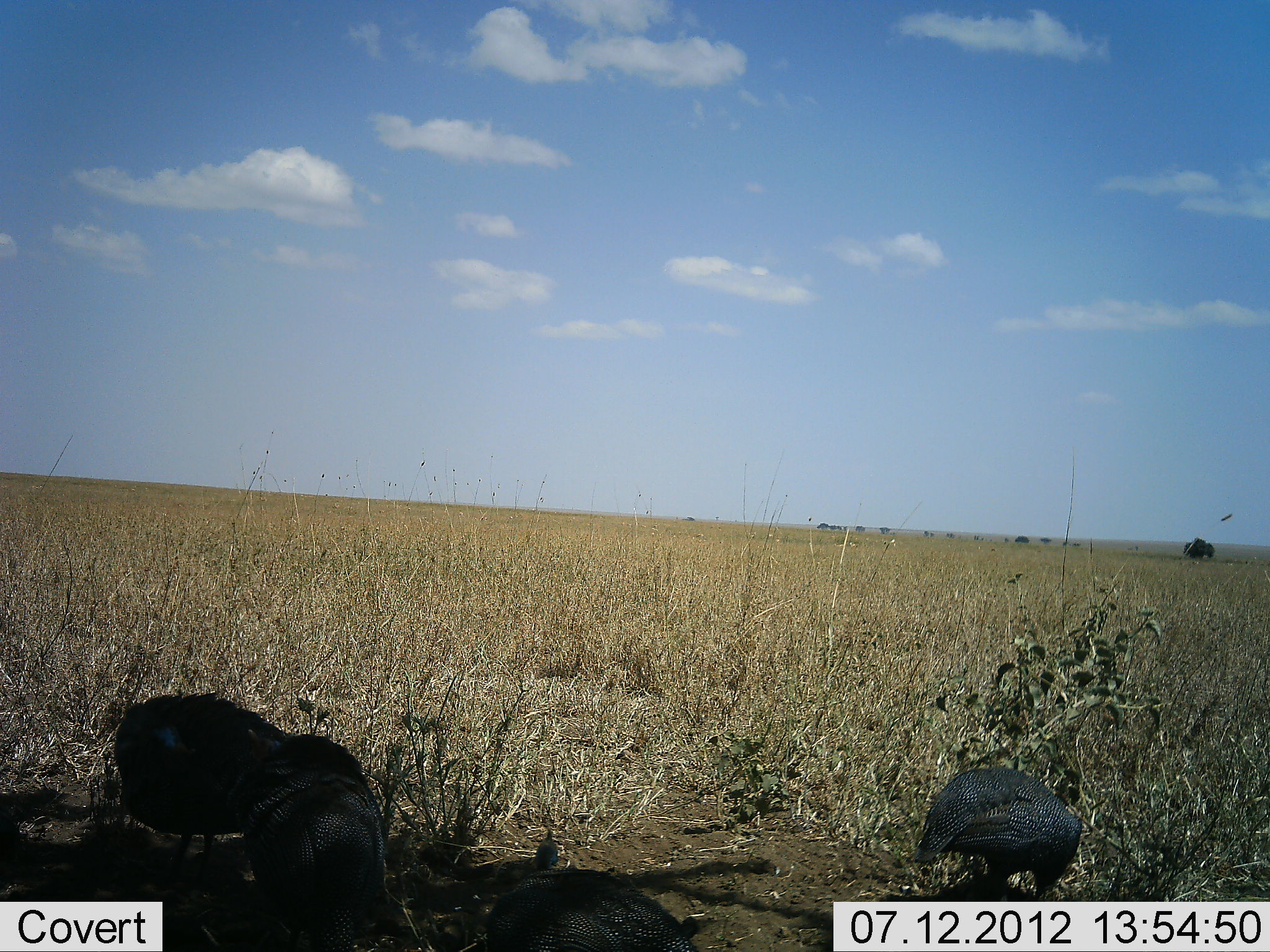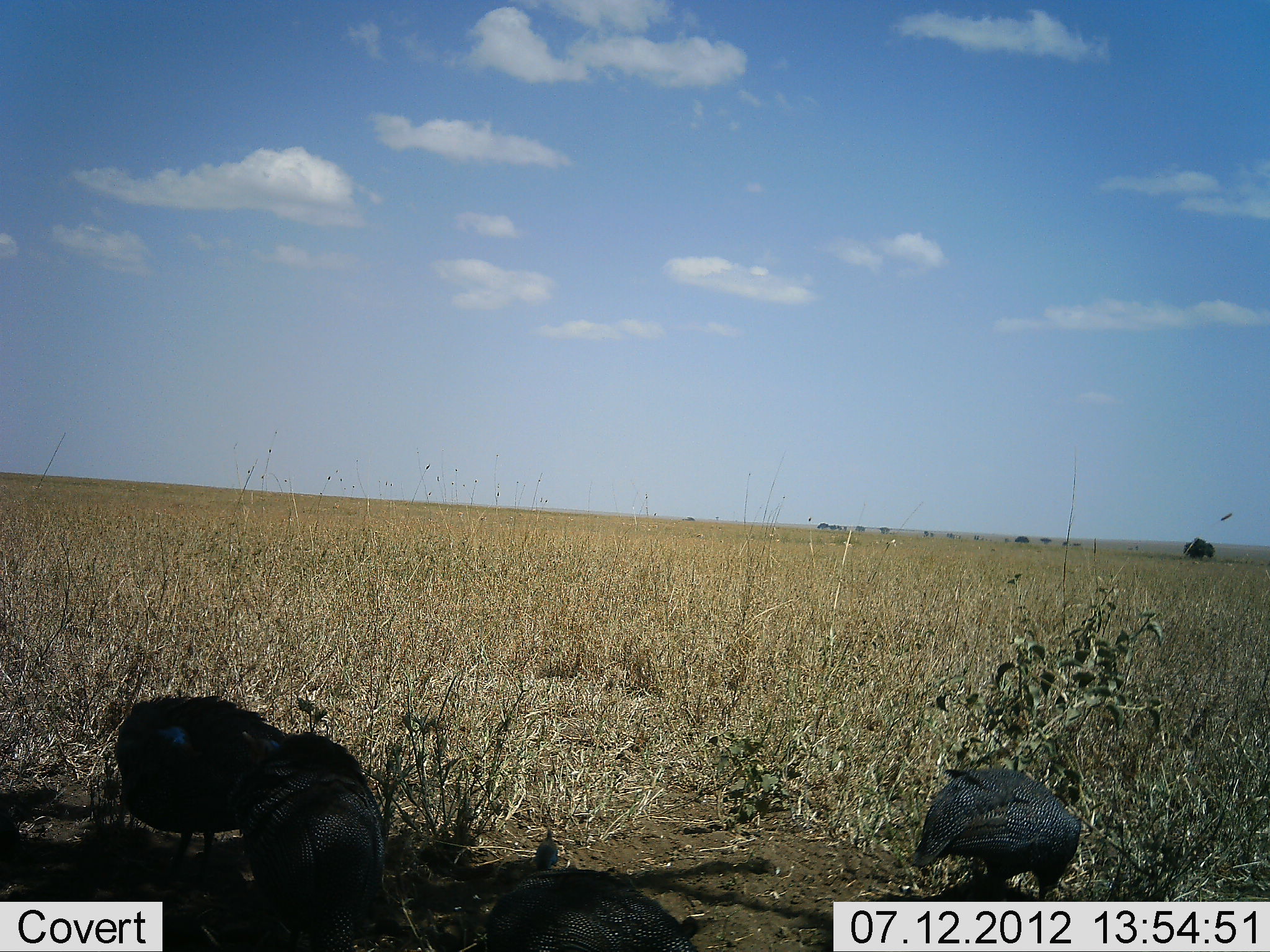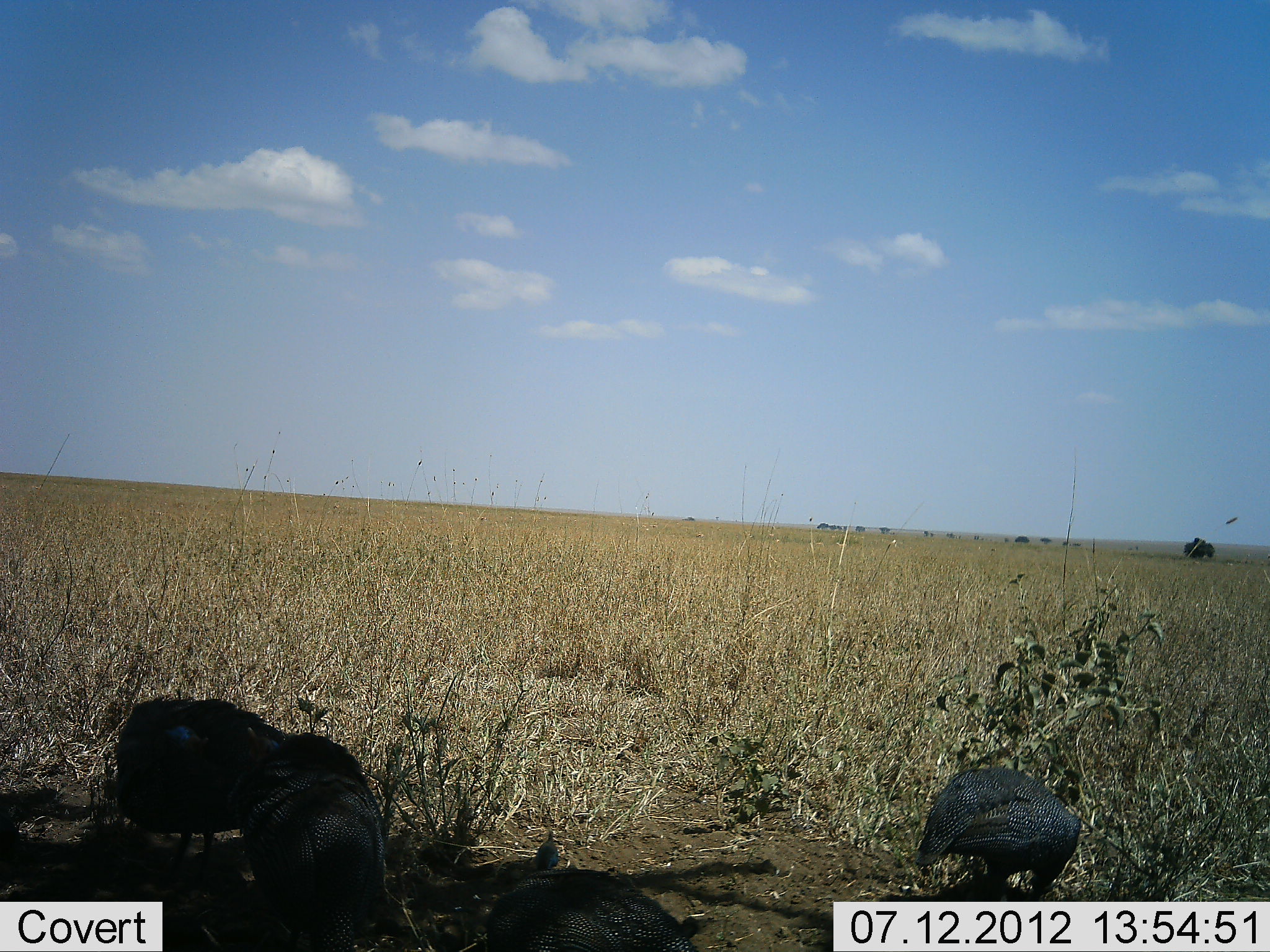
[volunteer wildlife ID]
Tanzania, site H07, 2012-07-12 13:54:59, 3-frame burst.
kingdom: Animalia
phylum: Chordata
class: Aves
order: Galliformes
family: Numididae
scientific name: Numididae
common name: guinea fowl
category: guineafowl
Guineafowl (guinea fowl) (Numididae), count 3. Behavior (volunteer vote fractions): standing 70%, resting 10%, moving 0%, interacting 0%. Young present (vote fraction): 0%. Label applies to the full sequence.